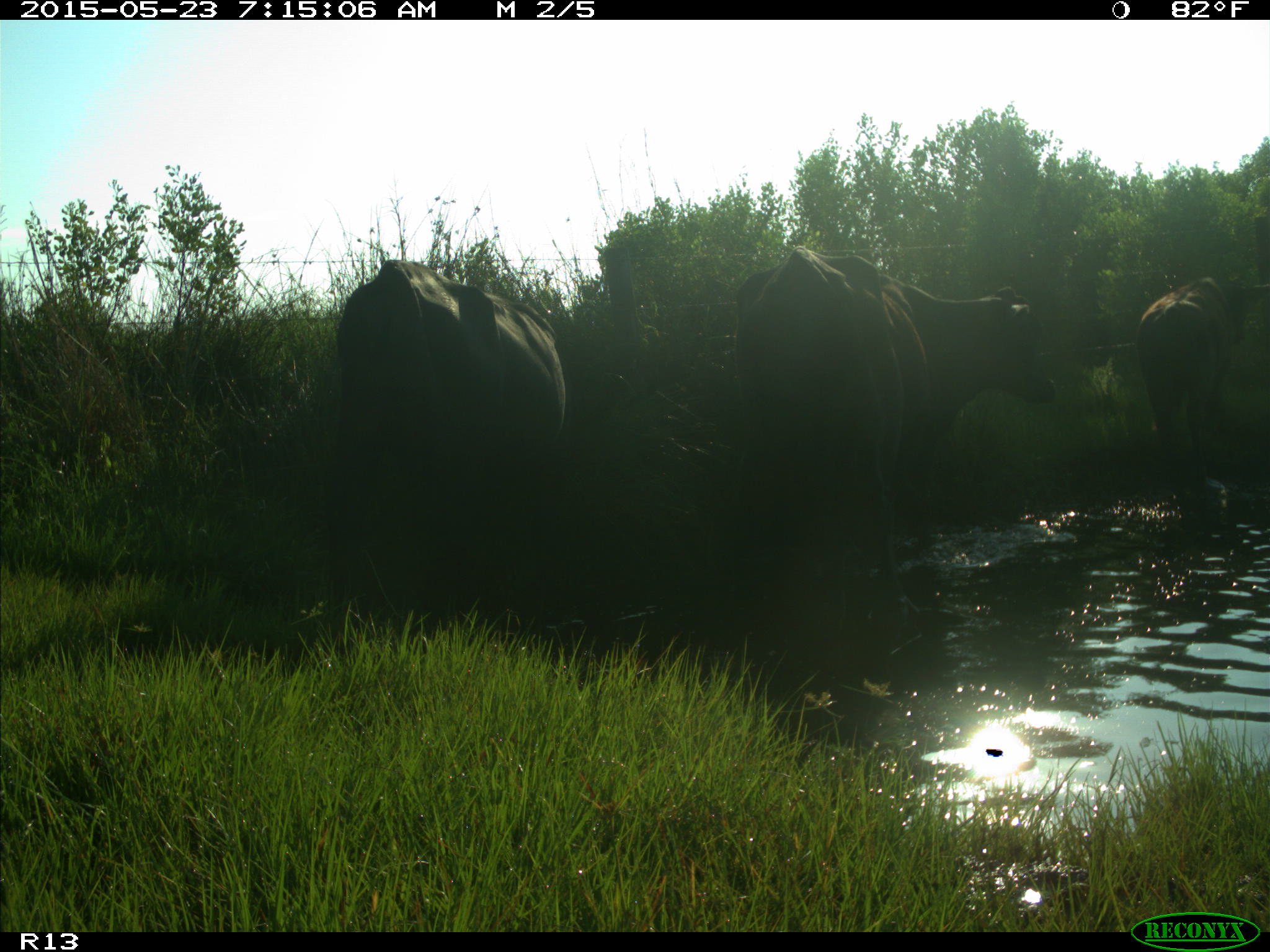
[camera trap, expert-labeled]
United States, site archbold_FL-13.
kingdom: Animalia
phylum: Chordata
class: Mammalia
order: Artiodactyla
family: Bovidae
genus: Bos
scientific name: Bos taurus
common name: domestic cow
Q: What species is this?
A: Bos taurus (domestic cow).